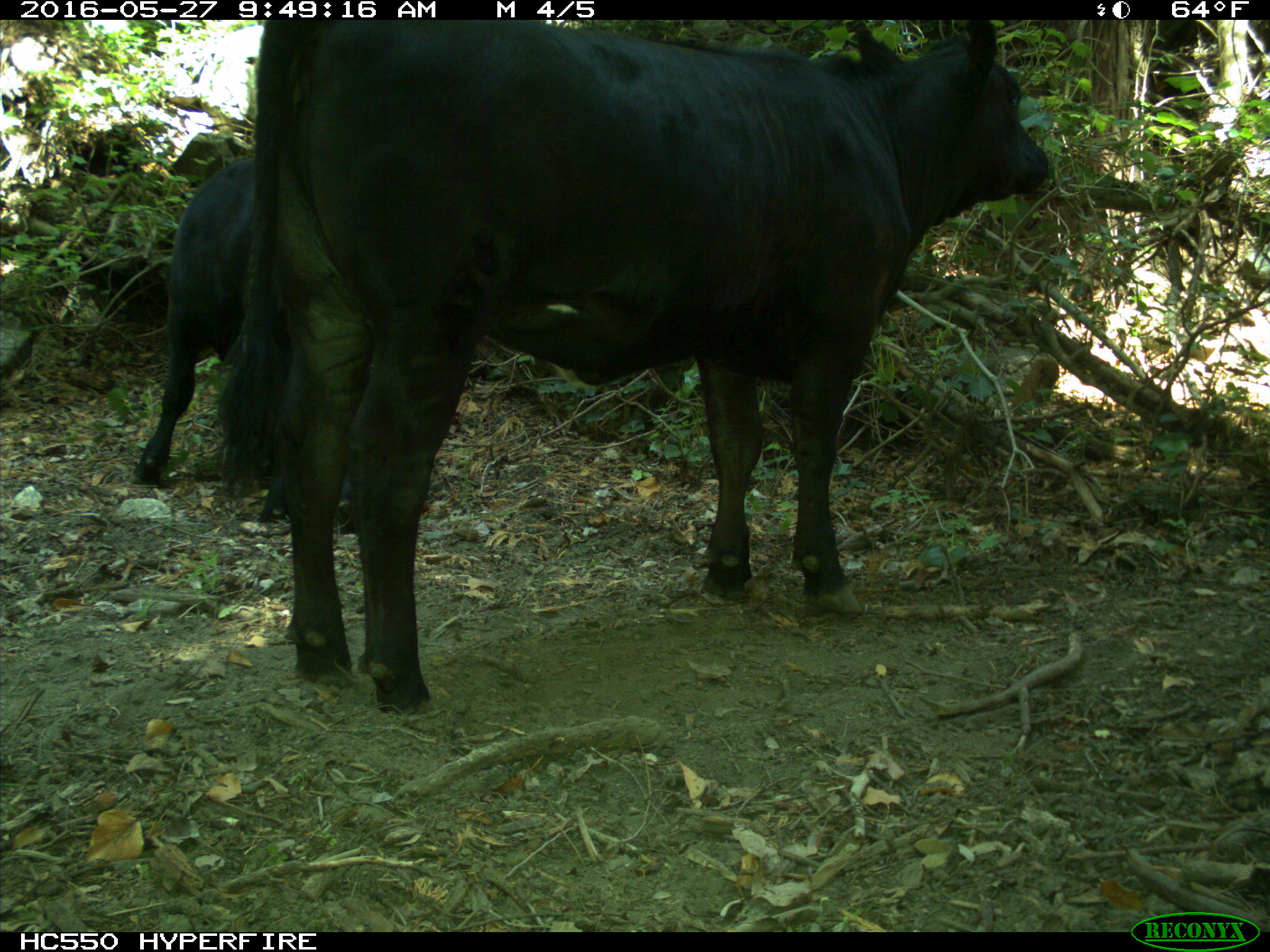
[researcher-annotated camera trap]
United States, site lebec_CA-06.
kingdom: Animalia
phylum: Chordata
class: Mammalia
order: Artiodactyla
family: Bovidae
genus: Bos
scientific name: Bos taurus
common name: domestic cow